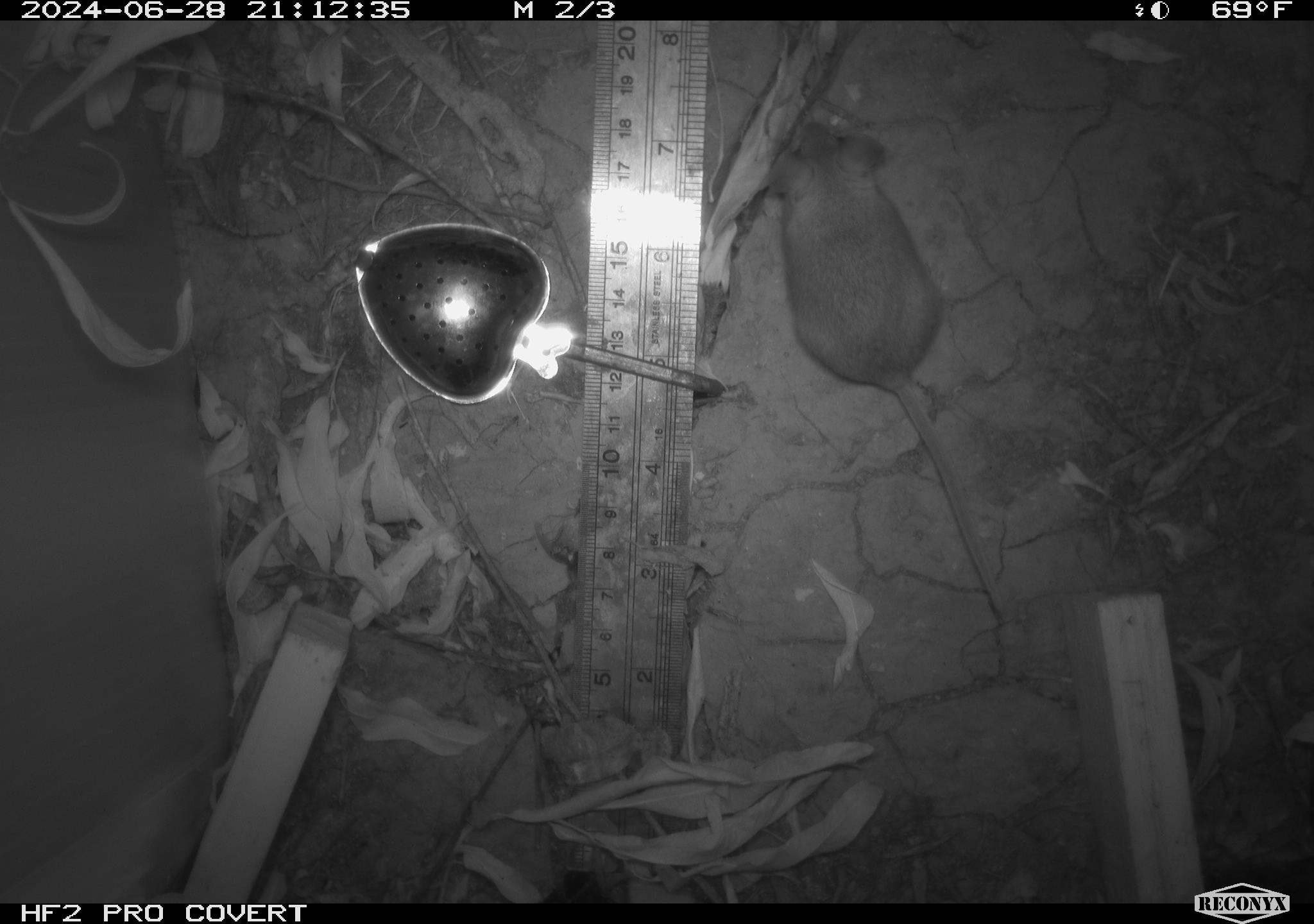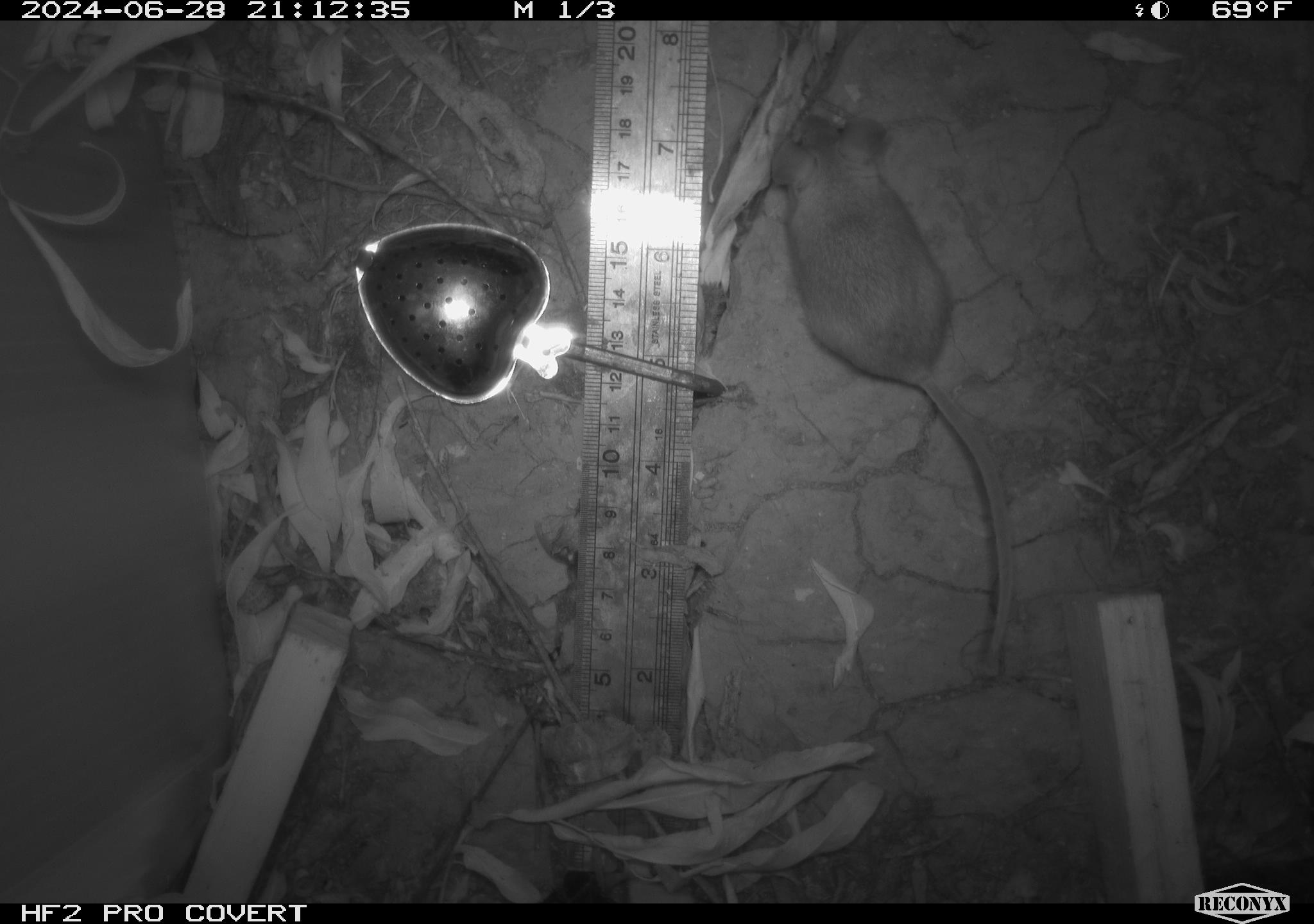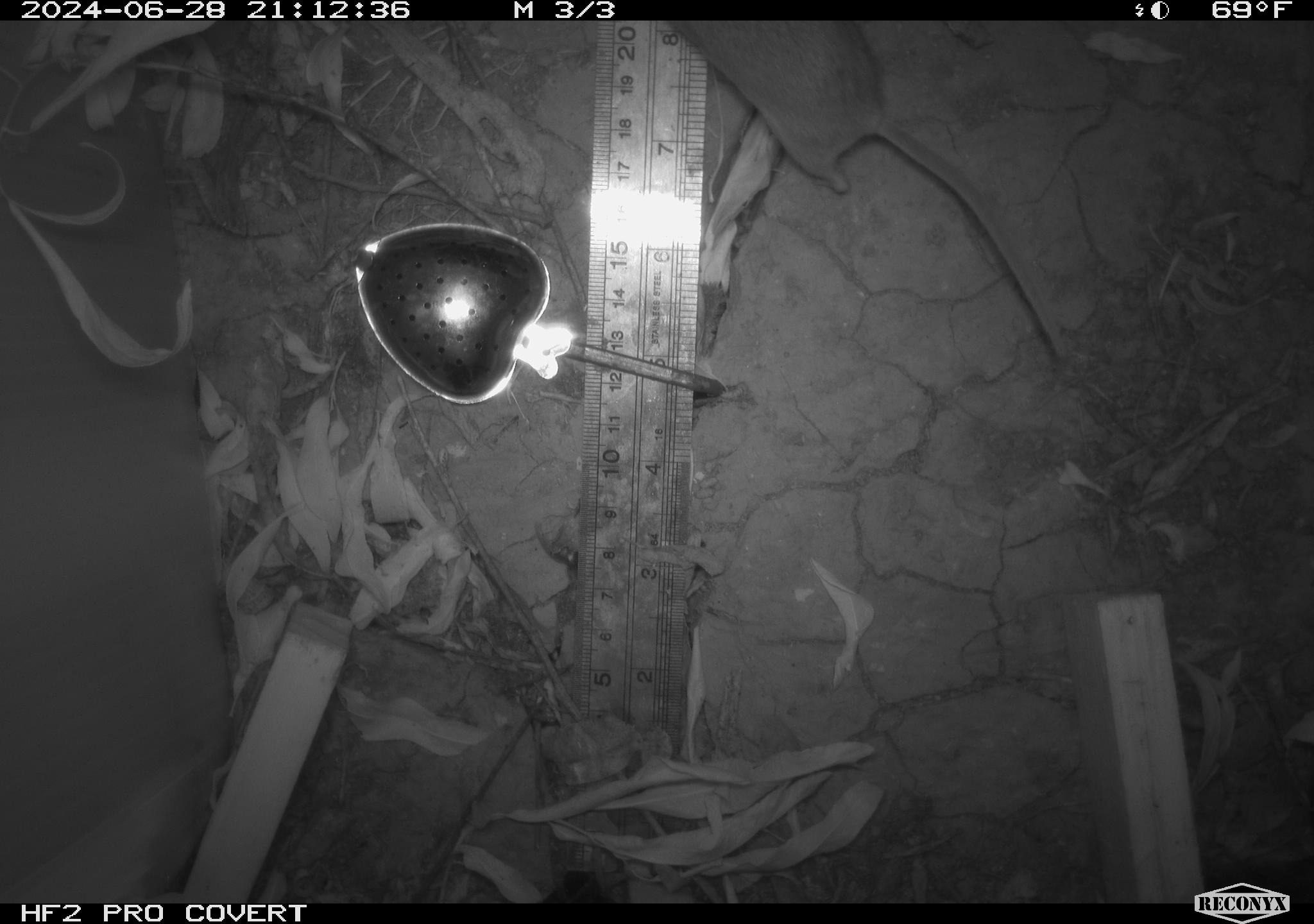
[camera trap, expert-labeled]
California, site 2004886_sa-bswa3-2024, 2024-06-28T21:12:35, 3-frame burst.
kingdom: Animalia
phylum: Chordata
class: Mammalia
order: Rodentia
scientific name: Rodentia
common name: mouse species